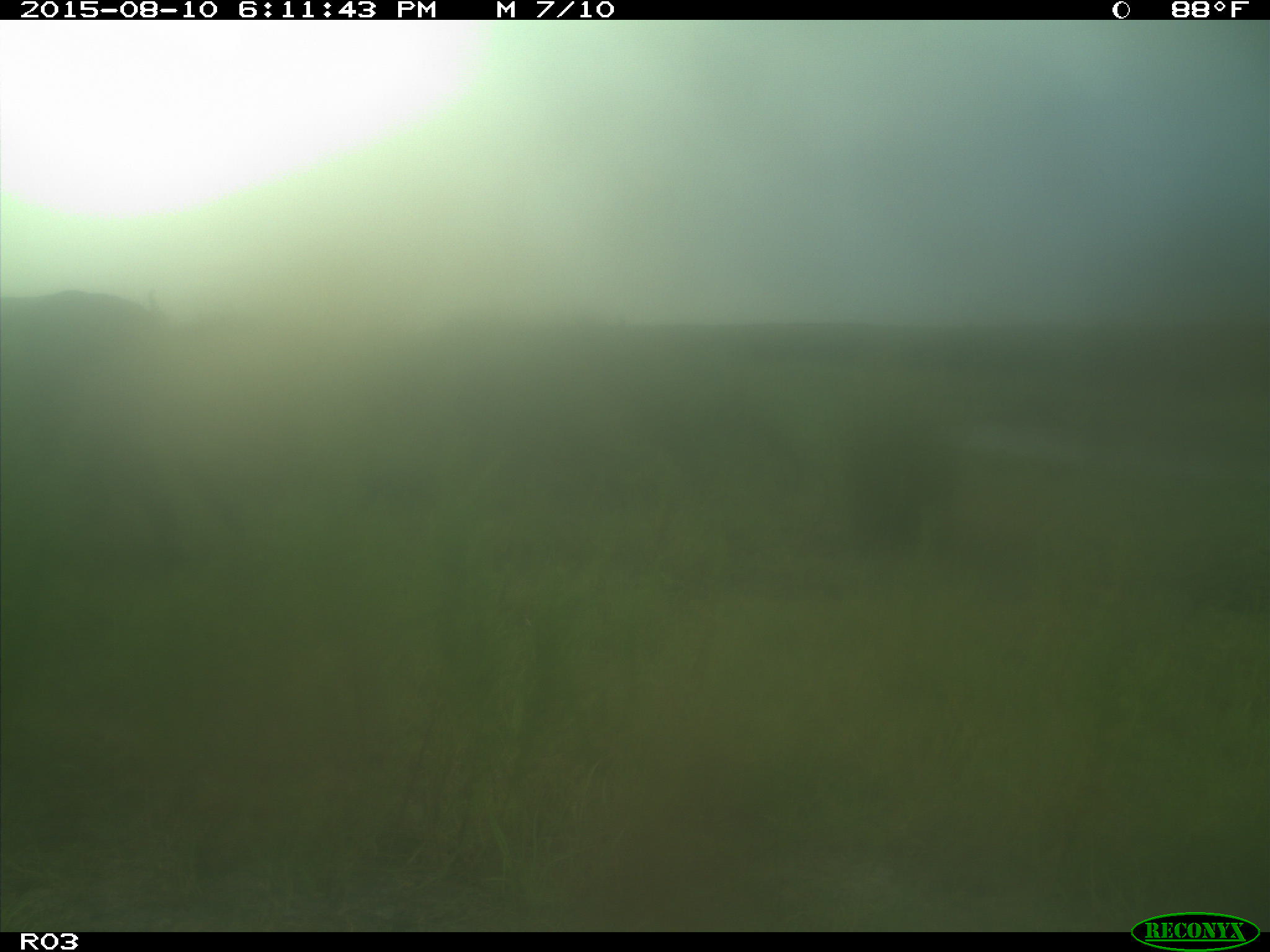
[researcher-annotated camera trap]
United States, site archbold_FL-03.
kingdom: Animalia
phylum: Chordata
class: Mammalia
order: Artiodactyla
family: Bovidae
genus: Bos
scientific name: Bos taurus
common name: domestic cow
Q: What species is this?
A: Bos taurus (domestic cow).